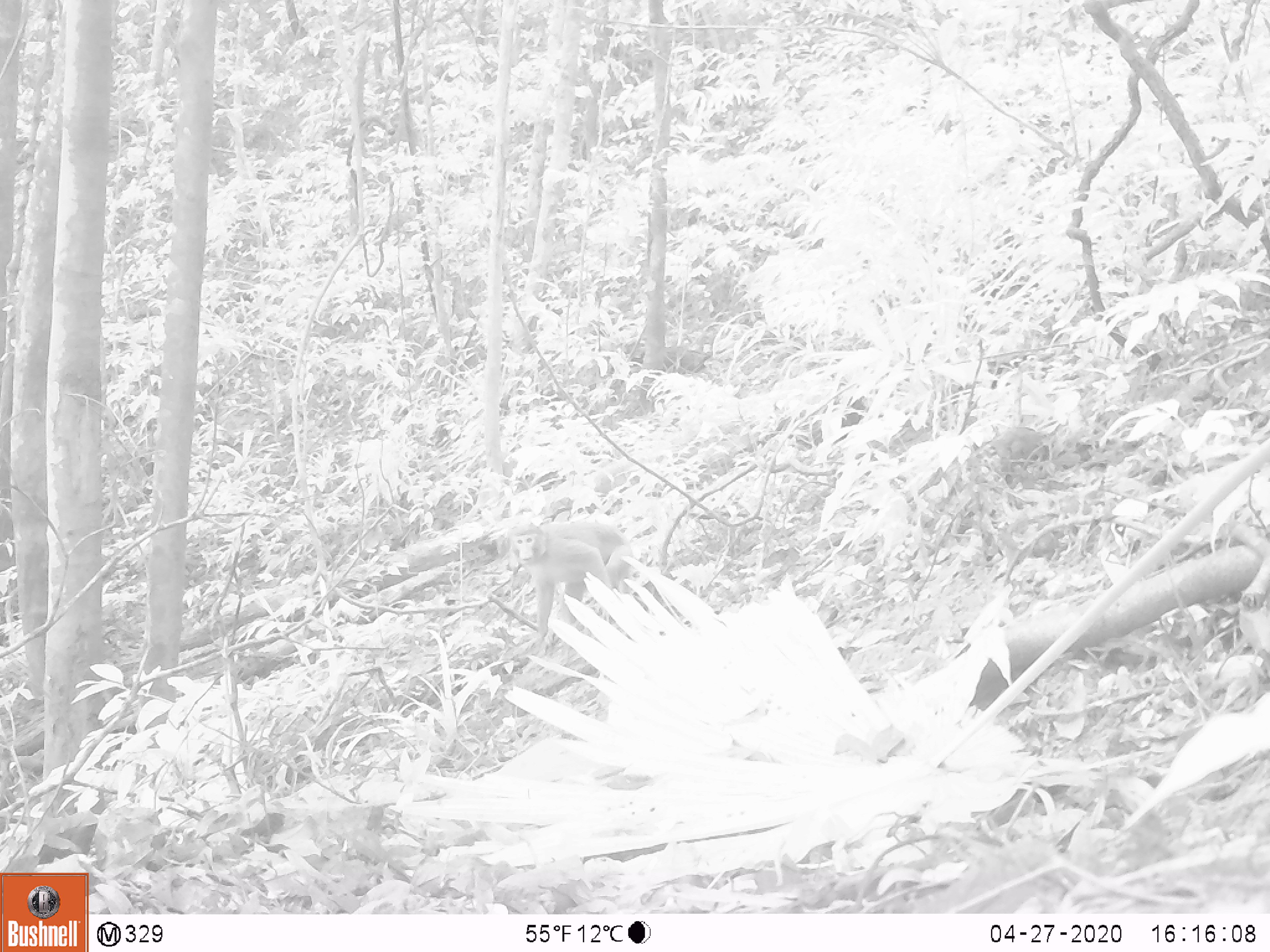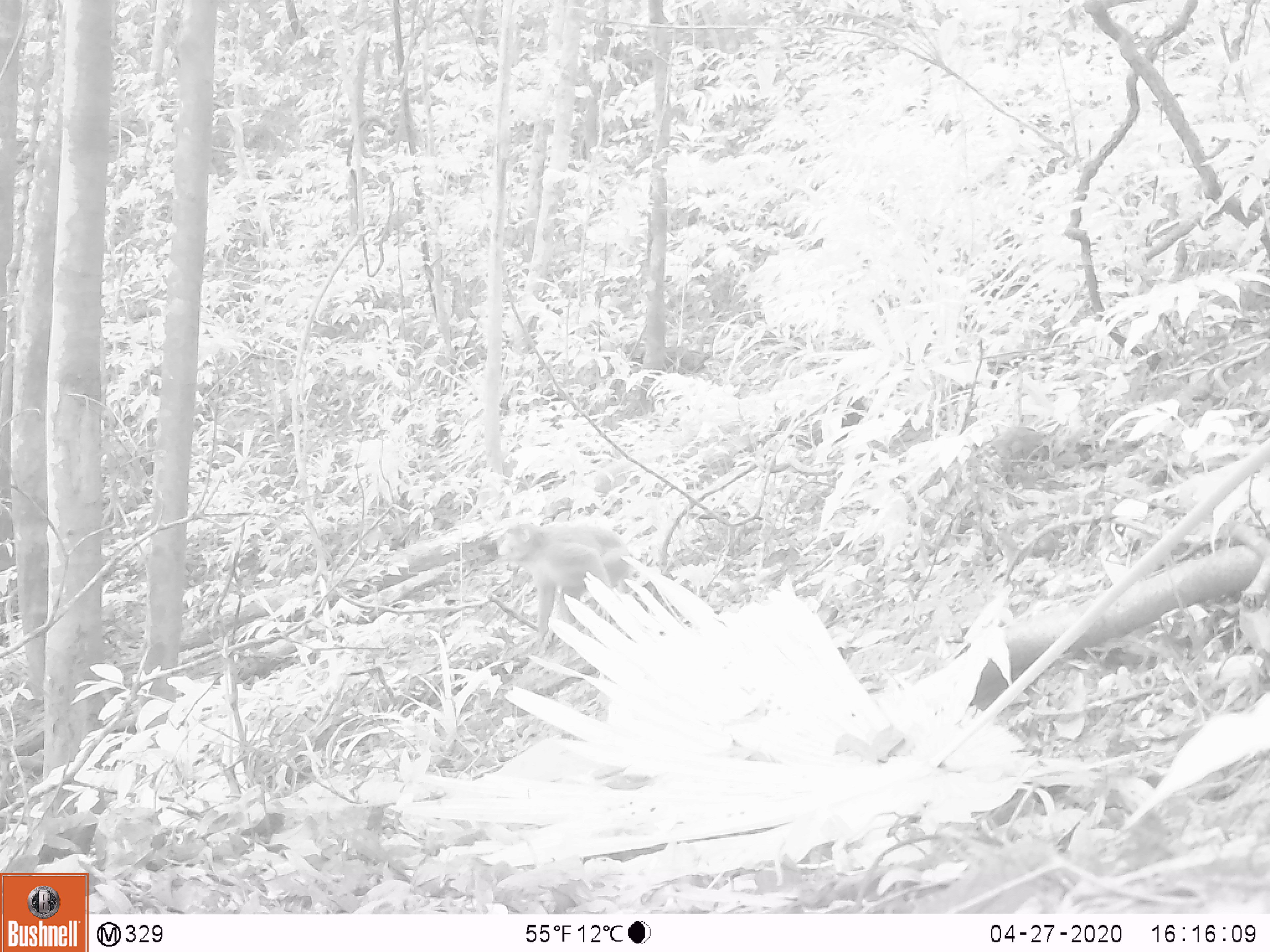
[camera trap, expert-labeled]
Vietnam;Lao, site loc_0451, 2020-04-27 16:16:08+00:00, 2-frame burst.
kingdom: Animalia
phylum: Chordata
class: Mammalia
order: Primates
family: Cercopithecidae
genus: Macaca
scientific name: Macaca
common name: macaques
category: assam or rhesus macaque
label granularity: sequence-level